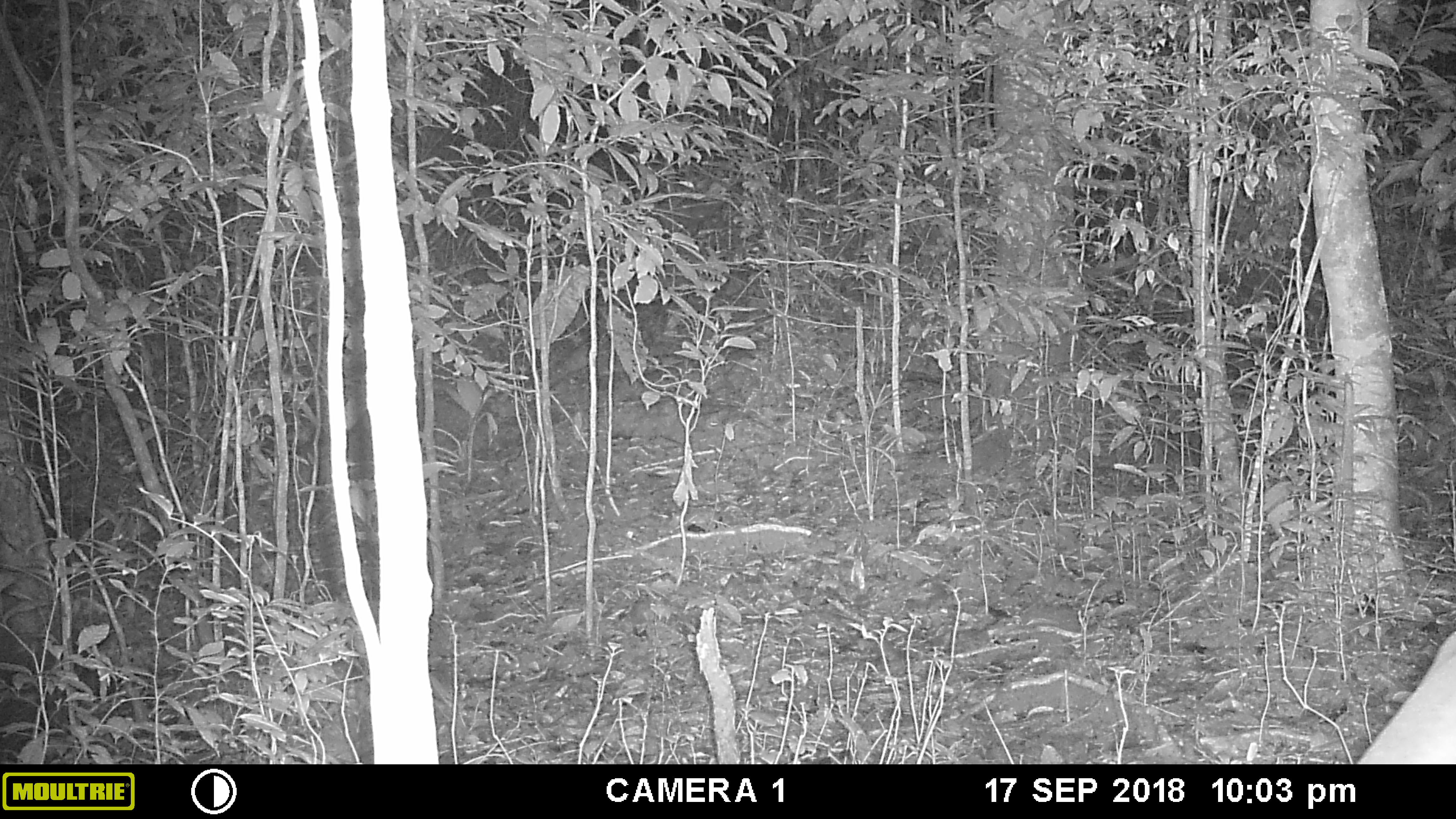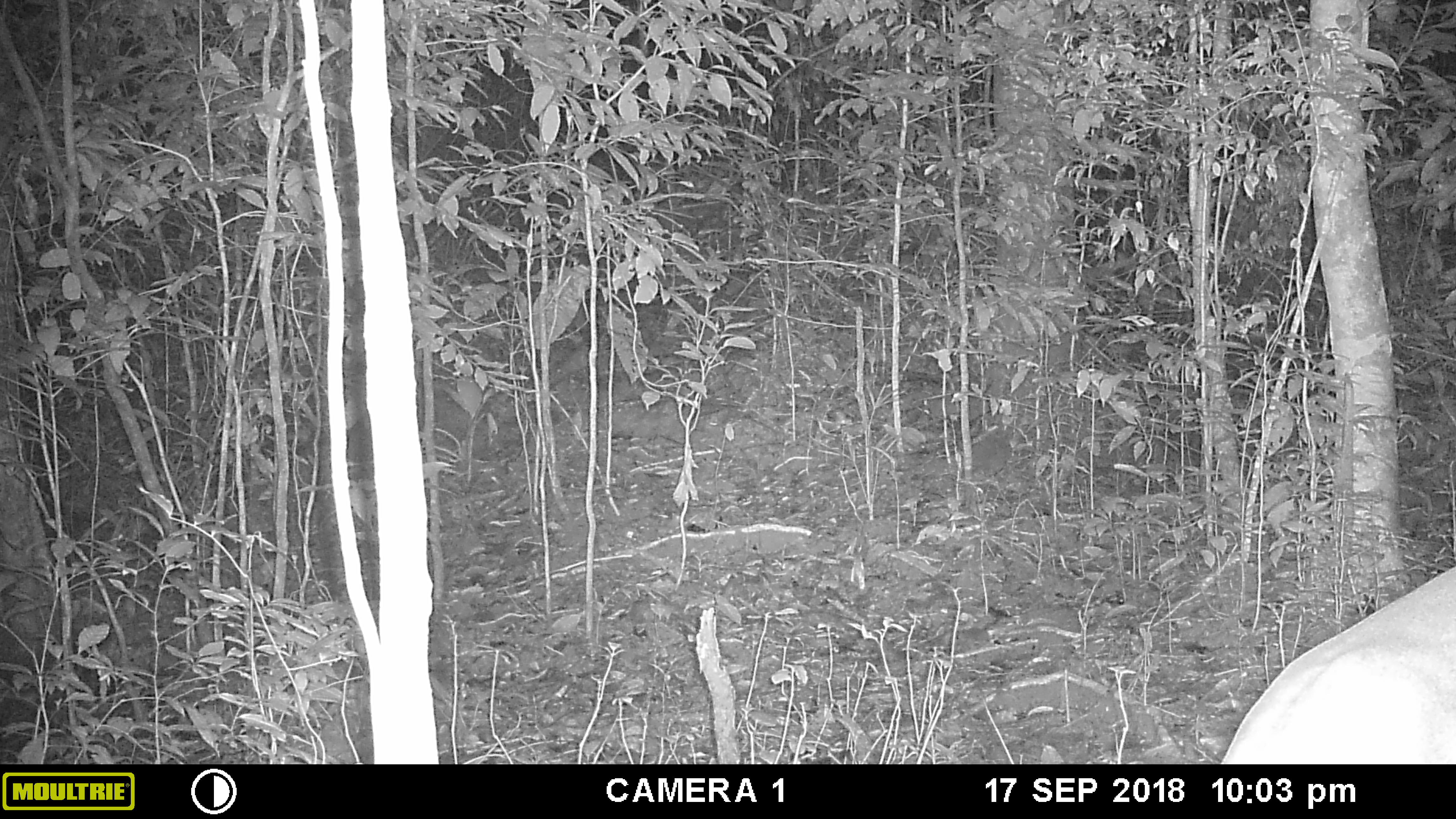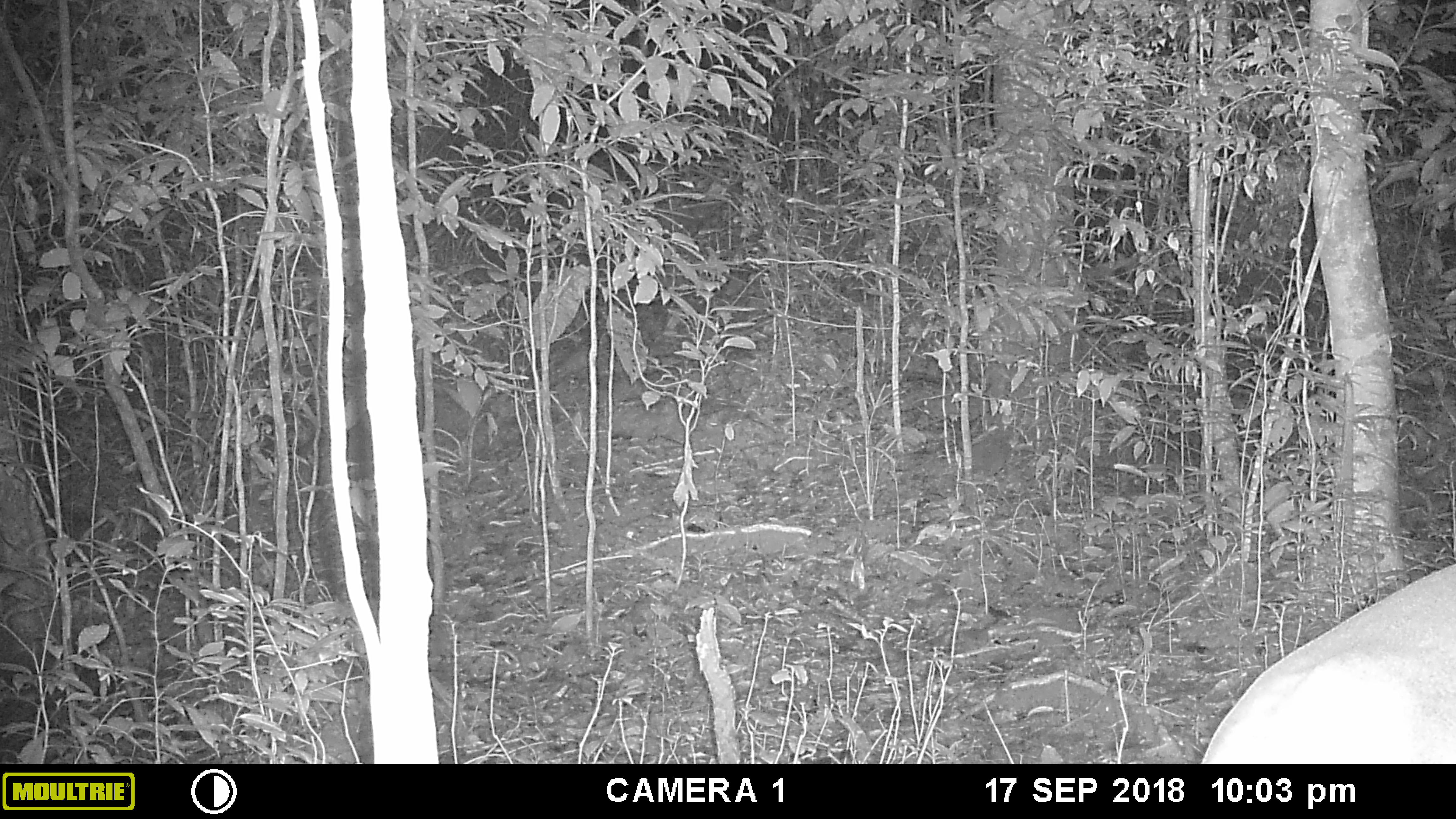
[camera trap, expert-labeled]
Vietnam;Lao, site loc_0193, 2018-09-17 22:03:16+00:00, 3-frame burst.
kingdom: Animalia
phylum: Chordata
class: Mammalia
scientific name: Laurasiatheria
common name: ungulate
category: unidentified ungulates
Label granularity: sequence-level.